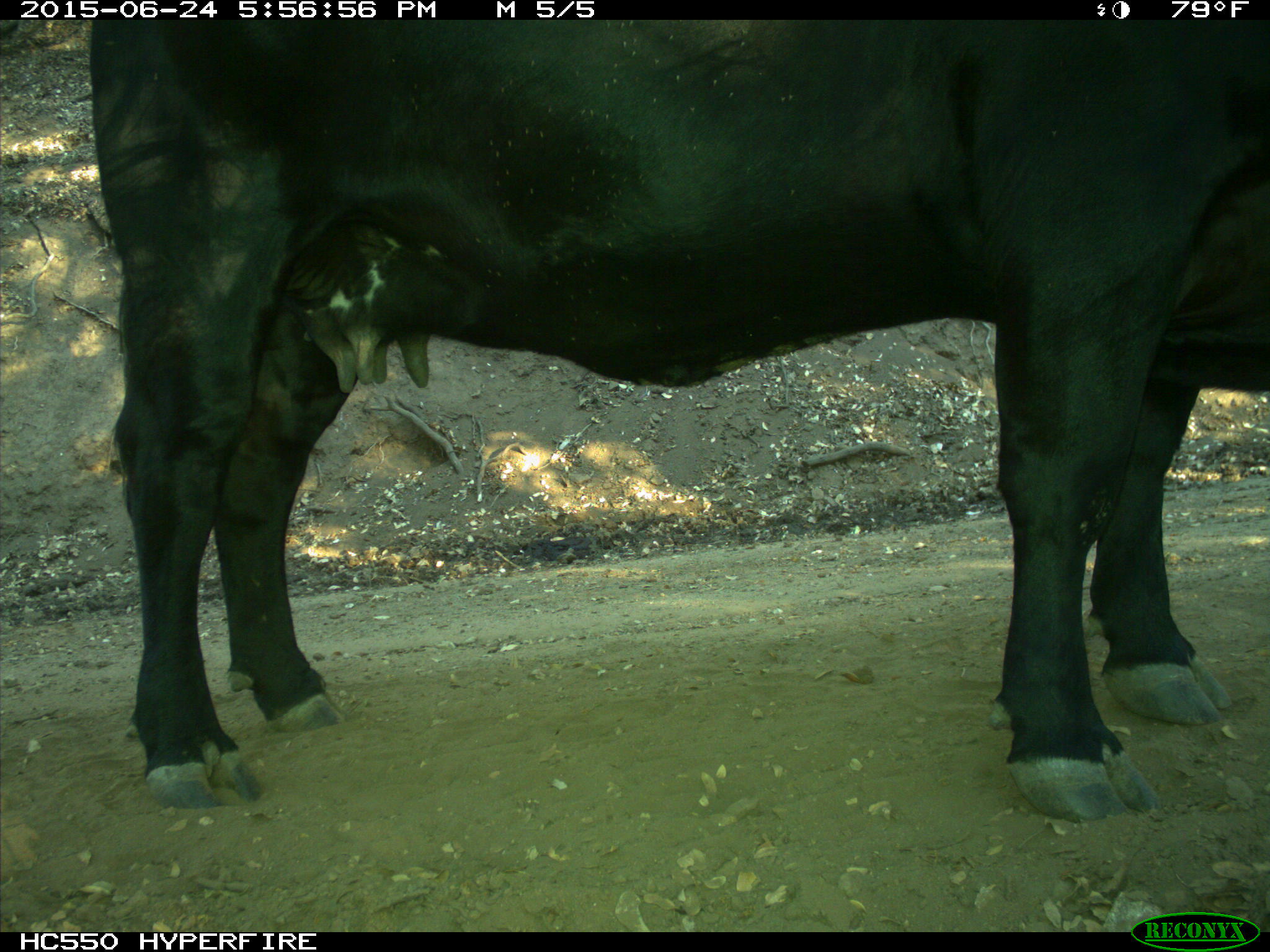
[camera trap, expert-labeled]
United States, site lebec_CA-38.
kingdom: Animalia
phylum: Chordata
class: Mammalia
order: Artiodactyla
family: Bovidae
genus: Bos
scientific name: Bos taurus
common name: domestic cow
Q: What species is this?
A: Bos taurus (domestic cow).